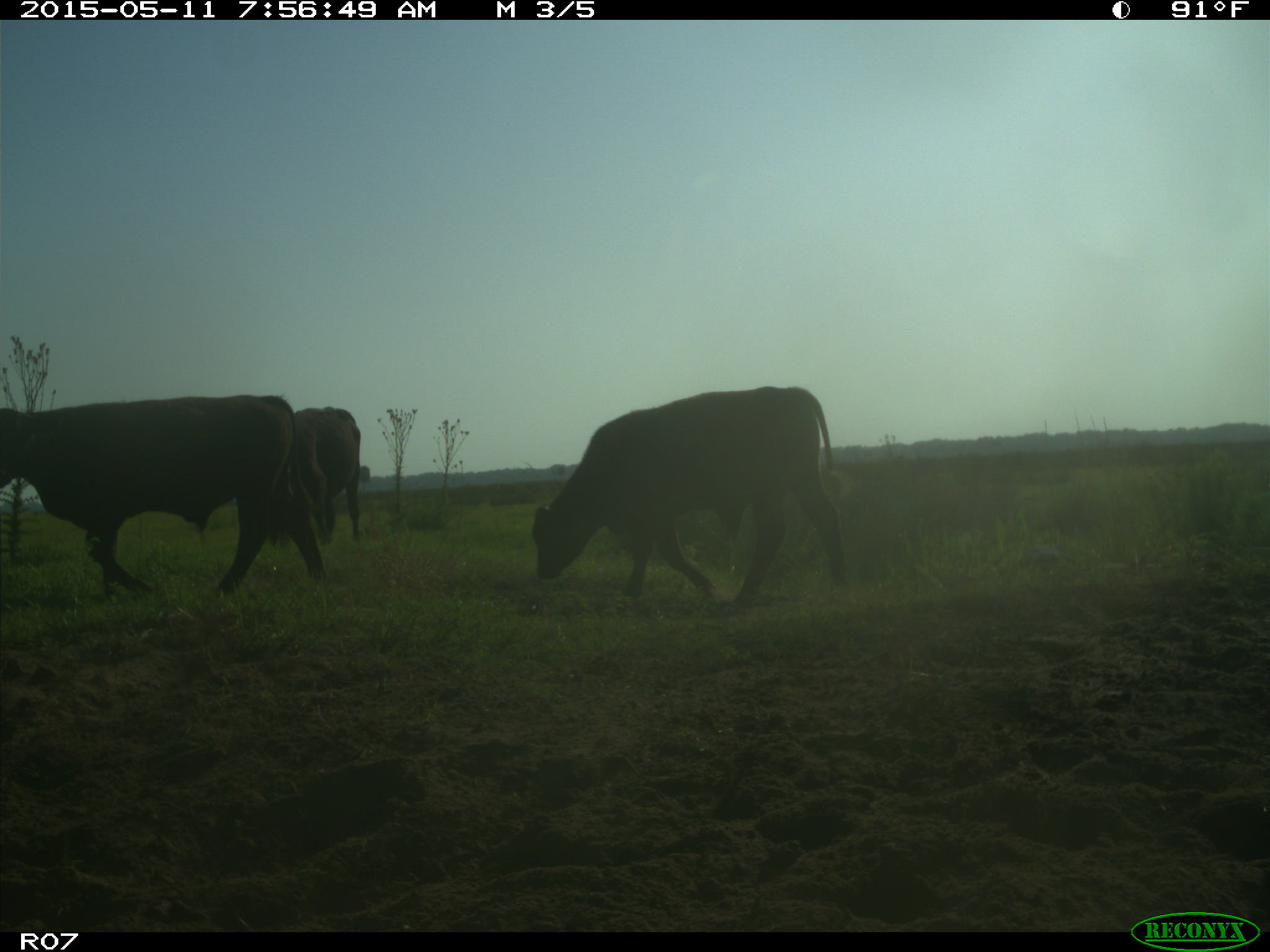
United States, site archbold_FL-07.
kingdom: Animalia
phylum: Chordata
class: Mammalia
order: Artiodactyla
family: Bovidae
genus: Bos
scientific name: Bos taurus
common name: domestic cow